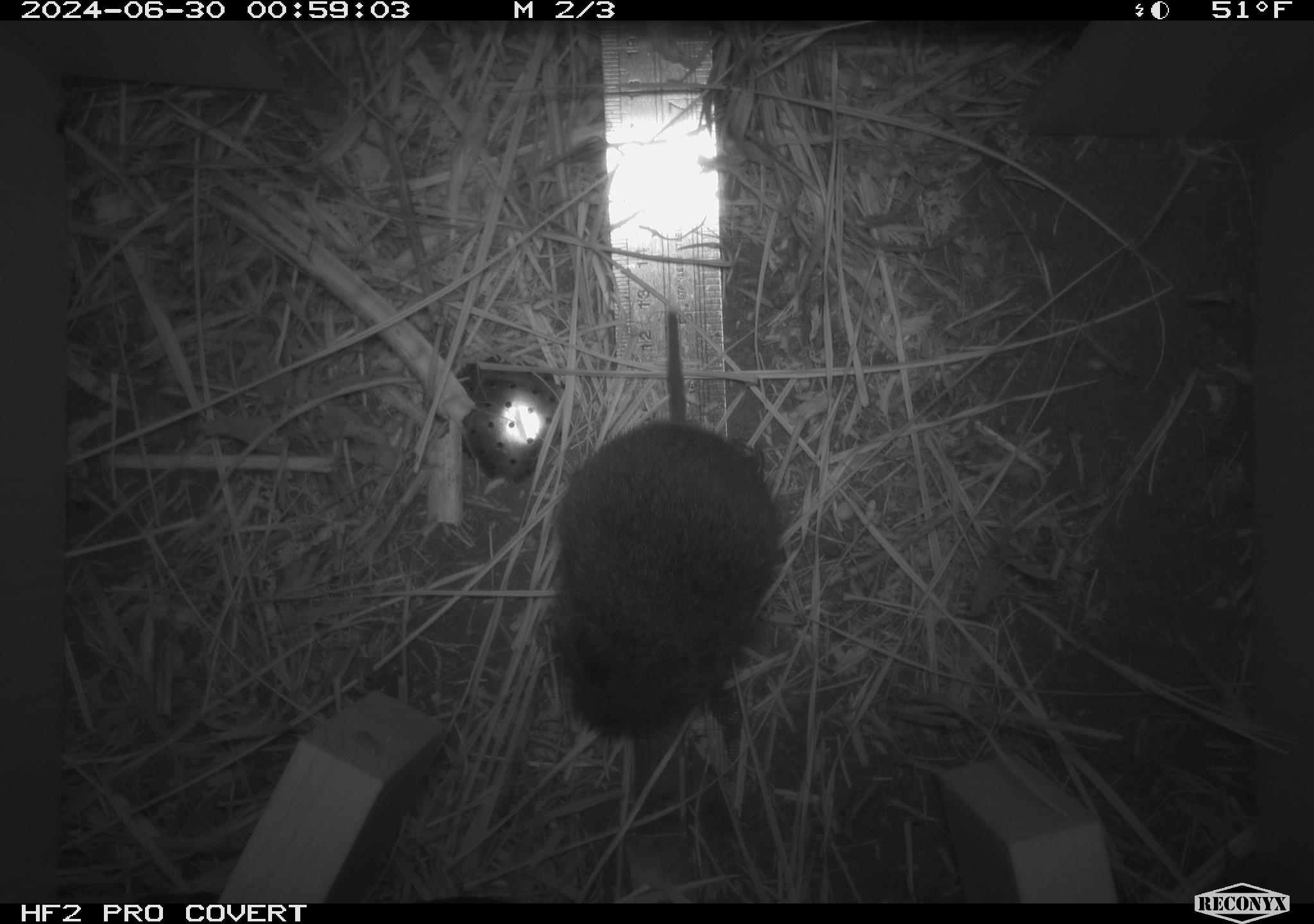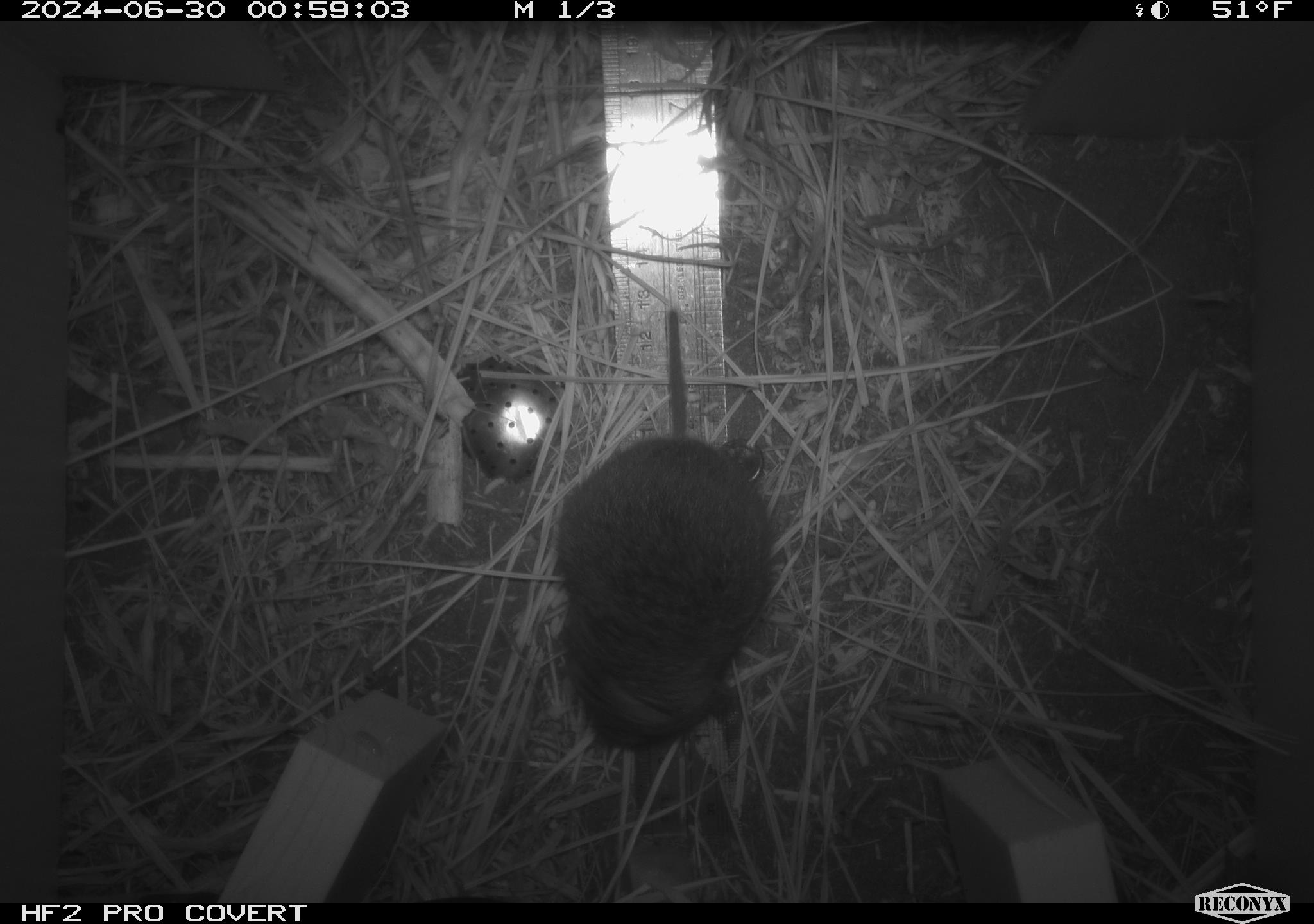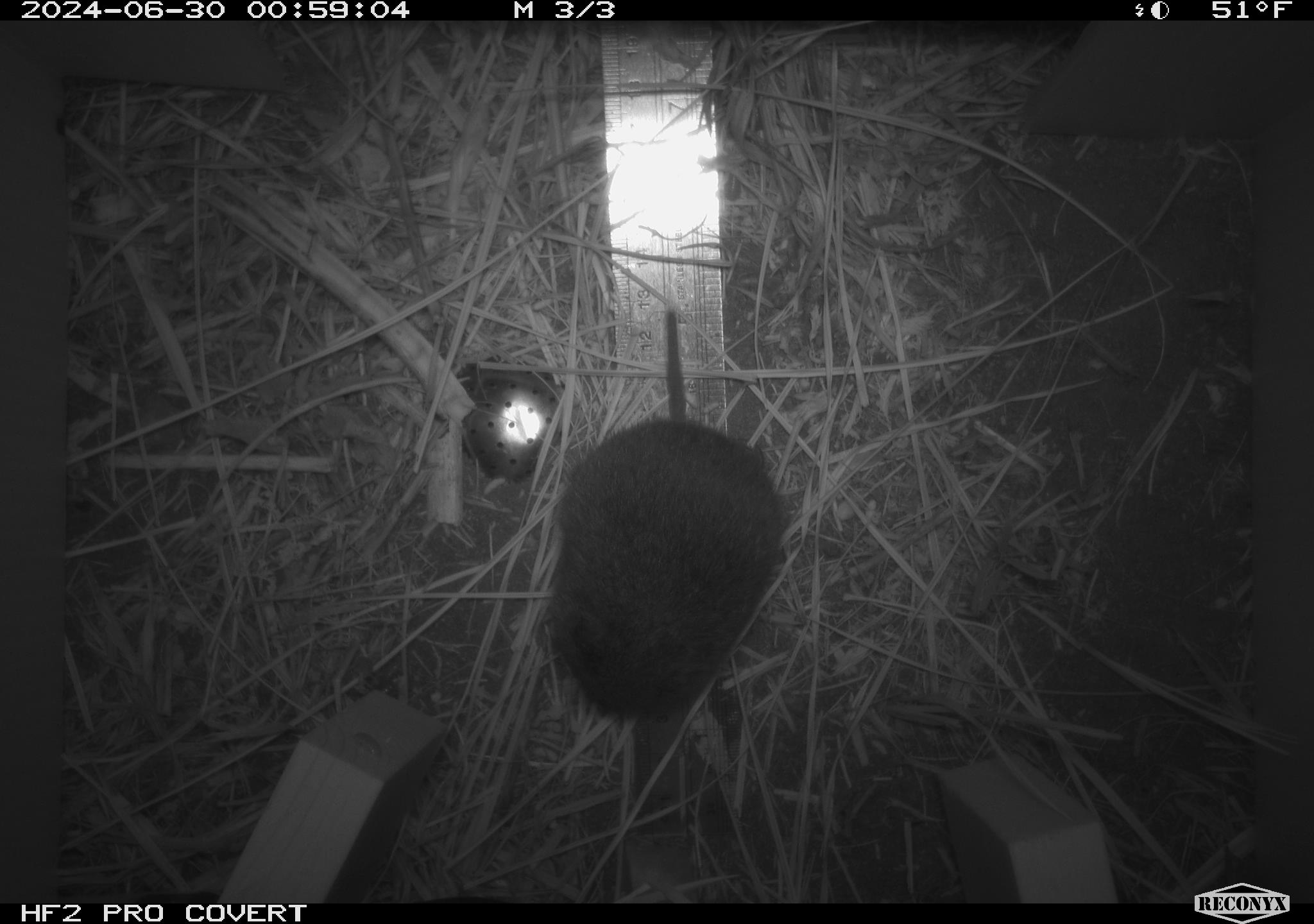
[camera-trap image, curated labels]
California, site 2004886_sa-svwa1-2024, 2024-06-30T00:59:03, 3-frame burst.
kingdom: Animalia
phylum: Chordata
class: Mammalia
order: Rodentia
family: Cricetidae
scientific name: Arvicolinae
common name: voles, lemmings, and muskrats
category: arvicolinae subfamily